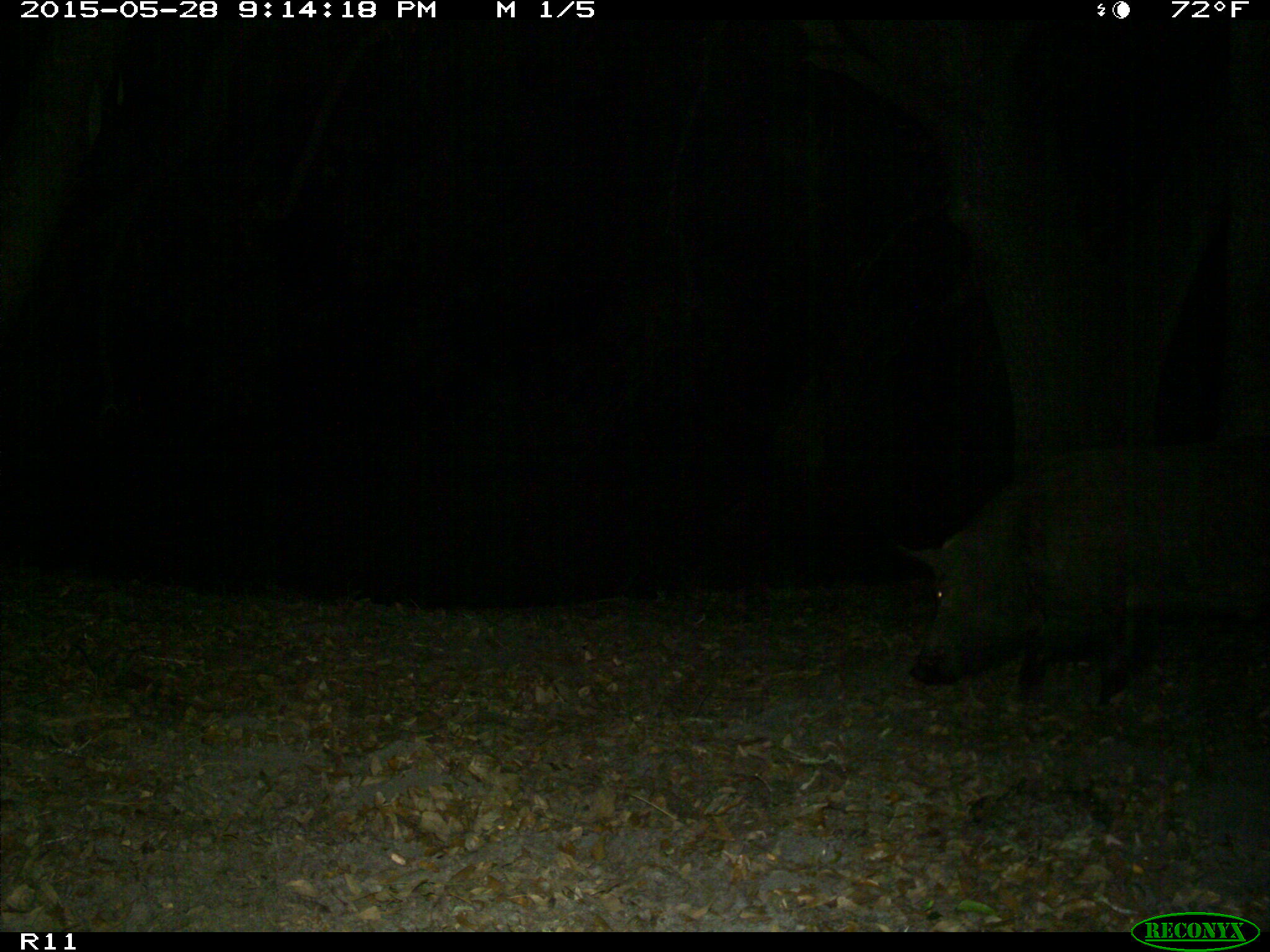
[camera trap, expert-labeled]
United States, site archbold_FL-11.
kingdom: Animalia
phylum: Chordata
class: Mammalia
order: Artiodactyla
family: Suidae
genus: Sus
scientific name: Sus scrofa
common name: wild boar